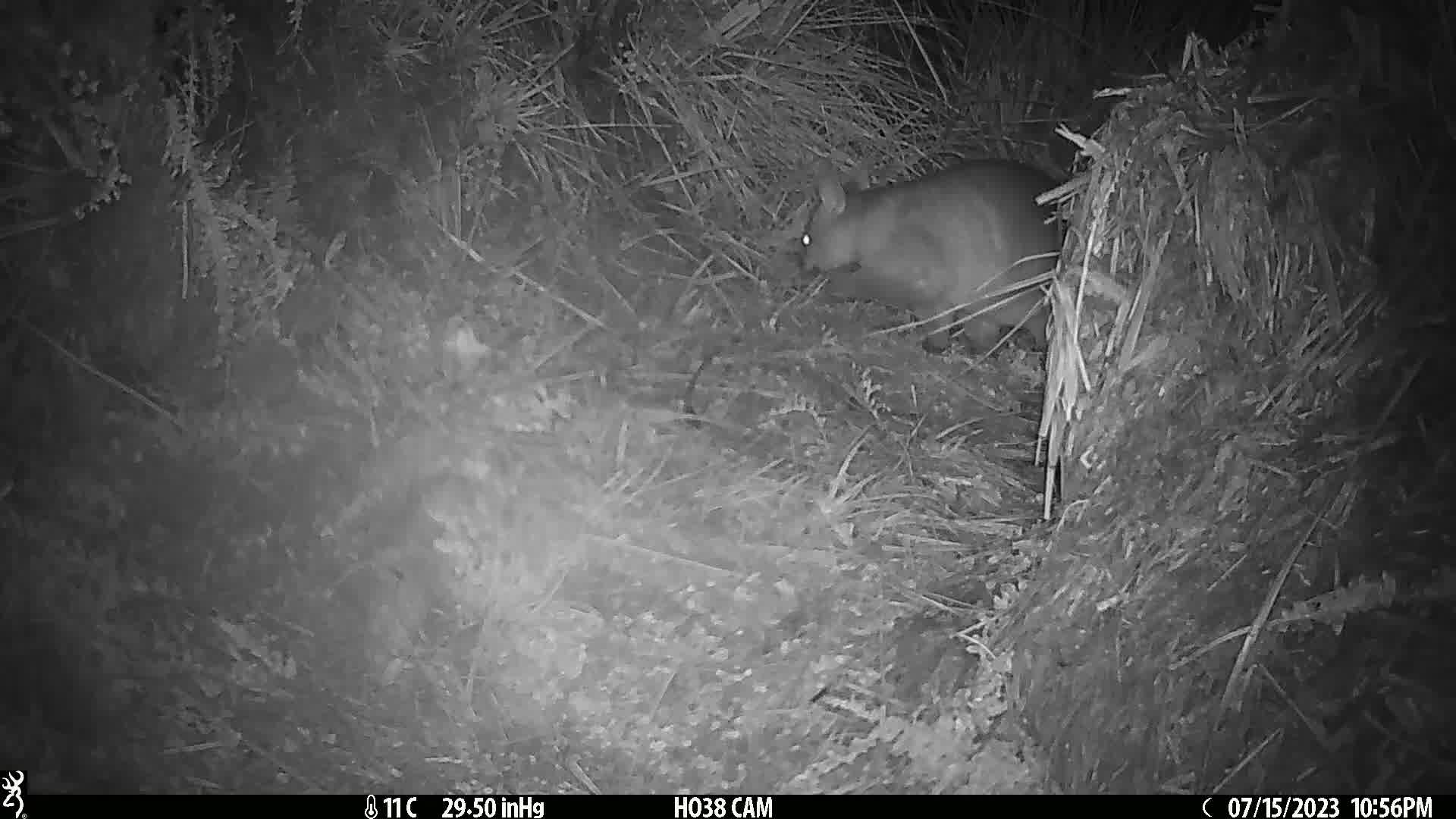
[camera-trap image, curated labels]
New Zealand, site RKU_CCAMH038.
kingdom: Animalia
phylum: Chordata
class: Mammalia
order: Diprotodontia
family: Phalangeridae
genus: Trichosurus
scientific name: Trichosurus vulpecula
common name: common brushtail possum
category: possum